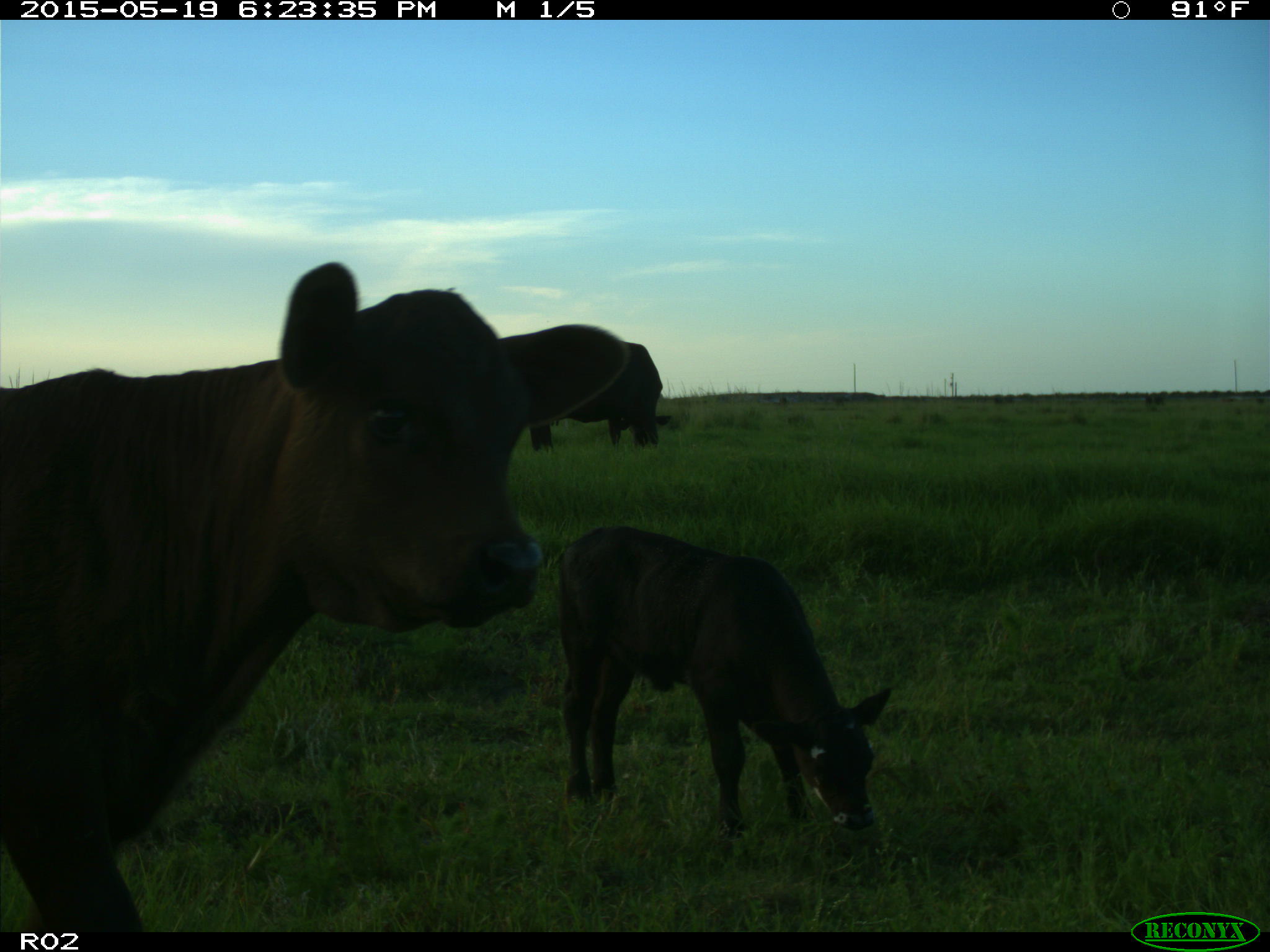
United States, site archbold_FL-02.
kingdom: Animalia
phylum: Chordata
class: Mammalia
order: Artiodactyla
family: Bovidae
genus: Bos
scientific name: Bos taurus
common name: domestic cow